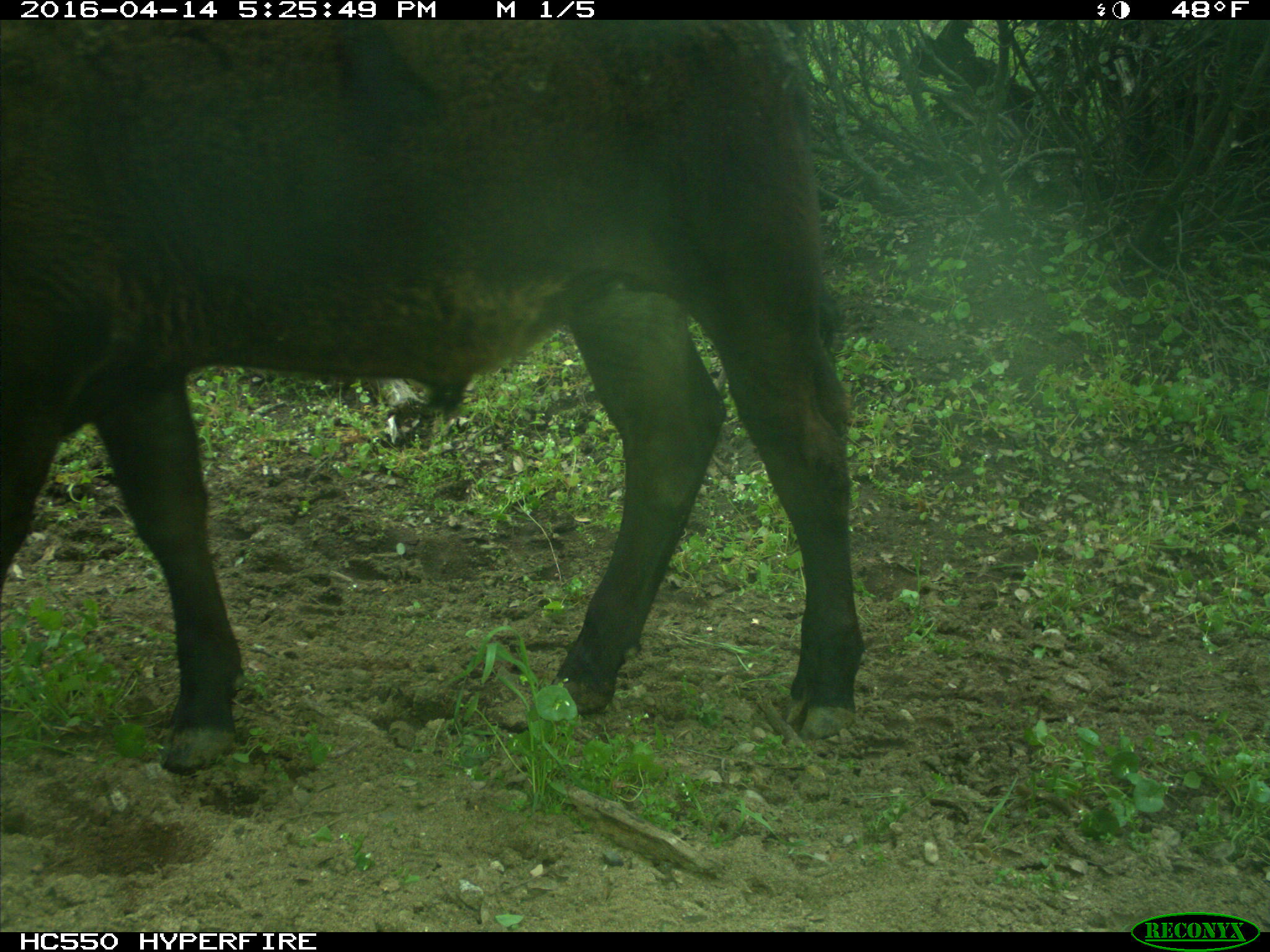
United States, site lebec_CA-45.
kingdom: Animalia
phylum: Chordata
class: Mammalia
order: Artiodactyla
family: Bovidae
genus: Bos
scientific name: Bos taurus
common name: domestic cow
Bos taurus (domestic cow).